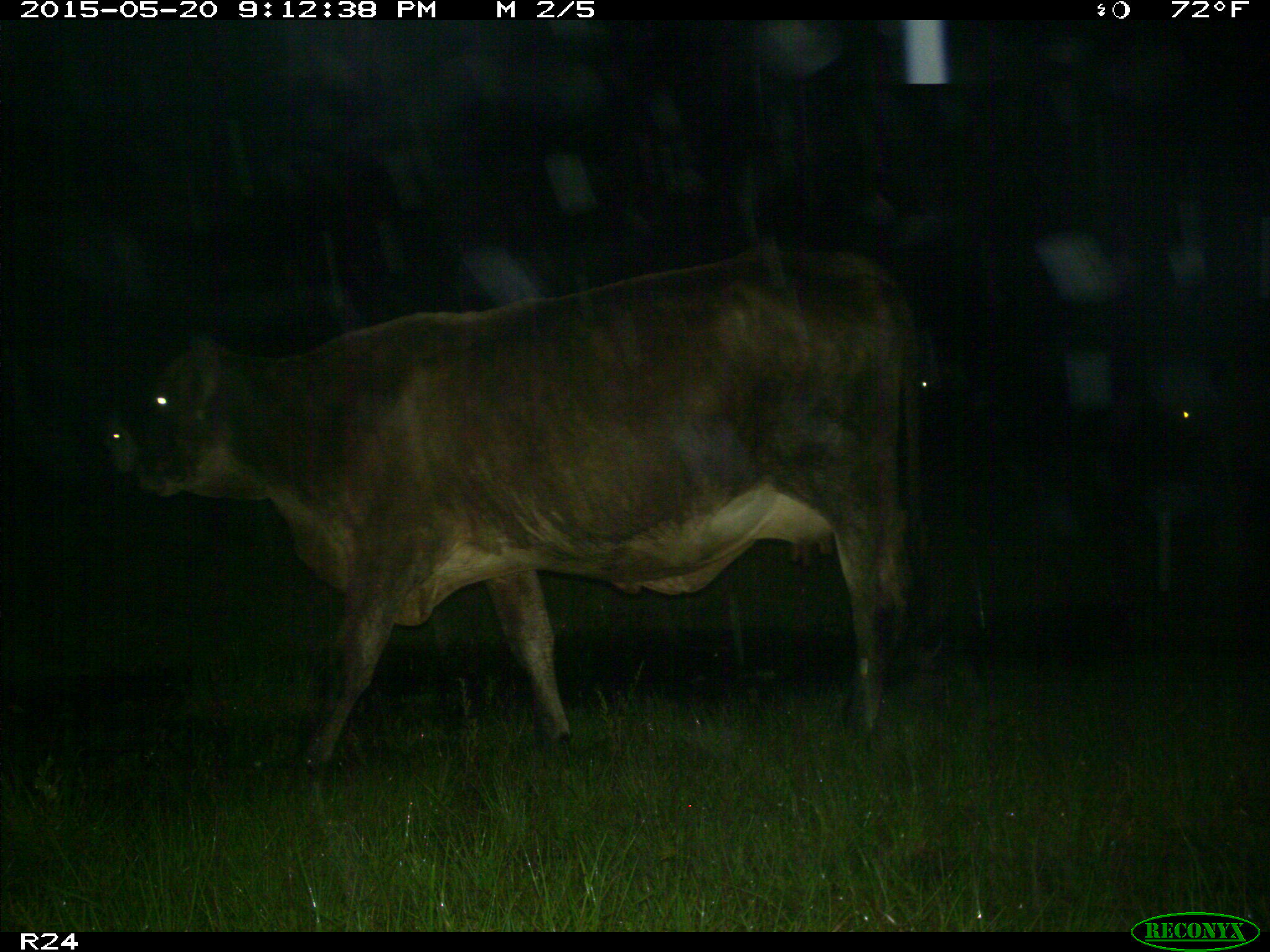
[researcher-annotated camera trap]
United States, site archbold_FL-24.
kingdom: Animalia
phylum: Chordata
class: Mammalia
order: Artiodactyla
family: Bovidae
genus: Bos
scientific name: Bos taurus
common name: domestic cow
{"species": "Bos taurus (domestic cow)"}